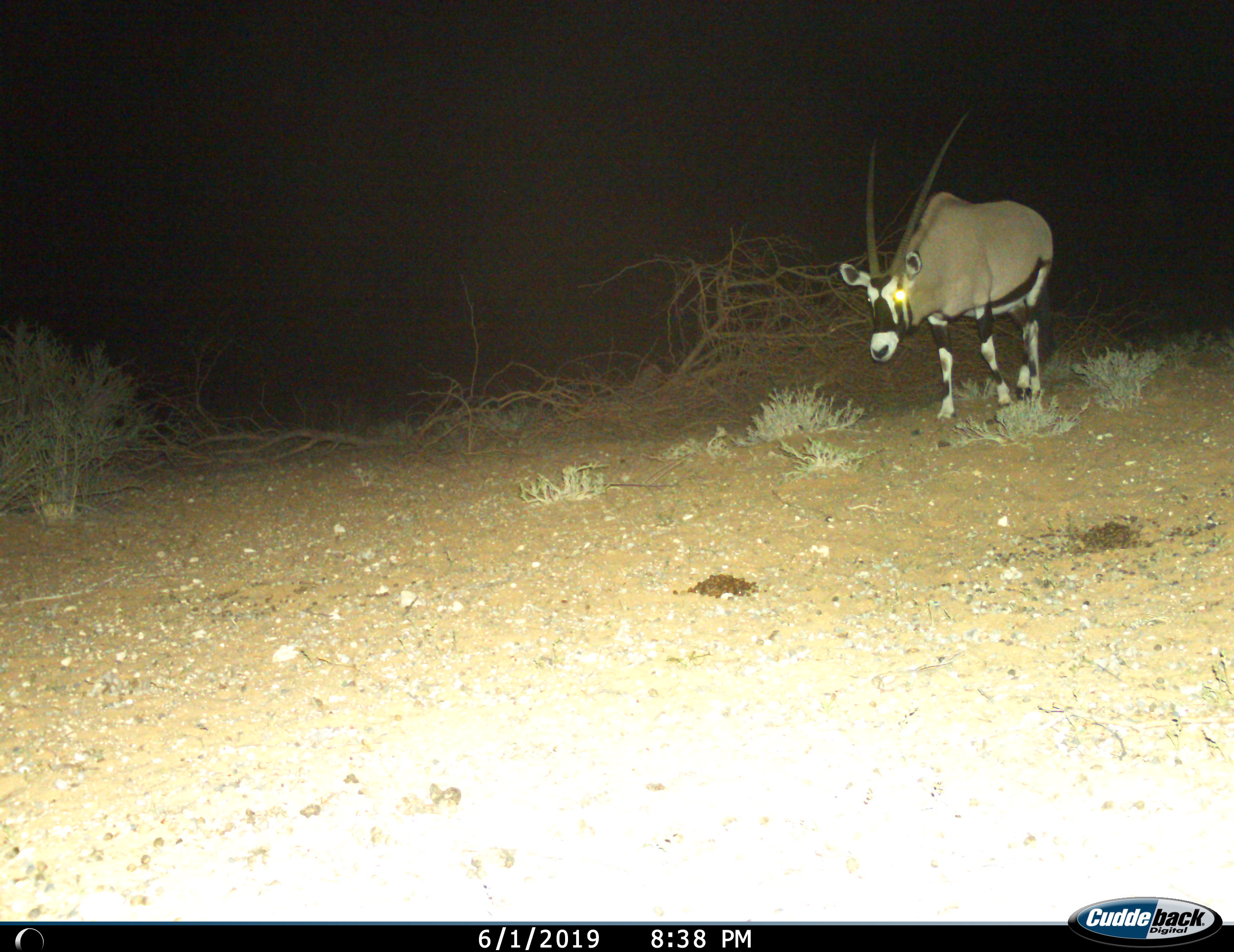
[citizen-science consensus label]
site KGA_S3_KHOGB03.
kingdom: Animalia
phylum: Chordata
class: Mammalia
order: Artiodactyla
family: Bovidae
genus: Oryx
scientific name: Oryx gazella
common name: gemsbok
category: oryx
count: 1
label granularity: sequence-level